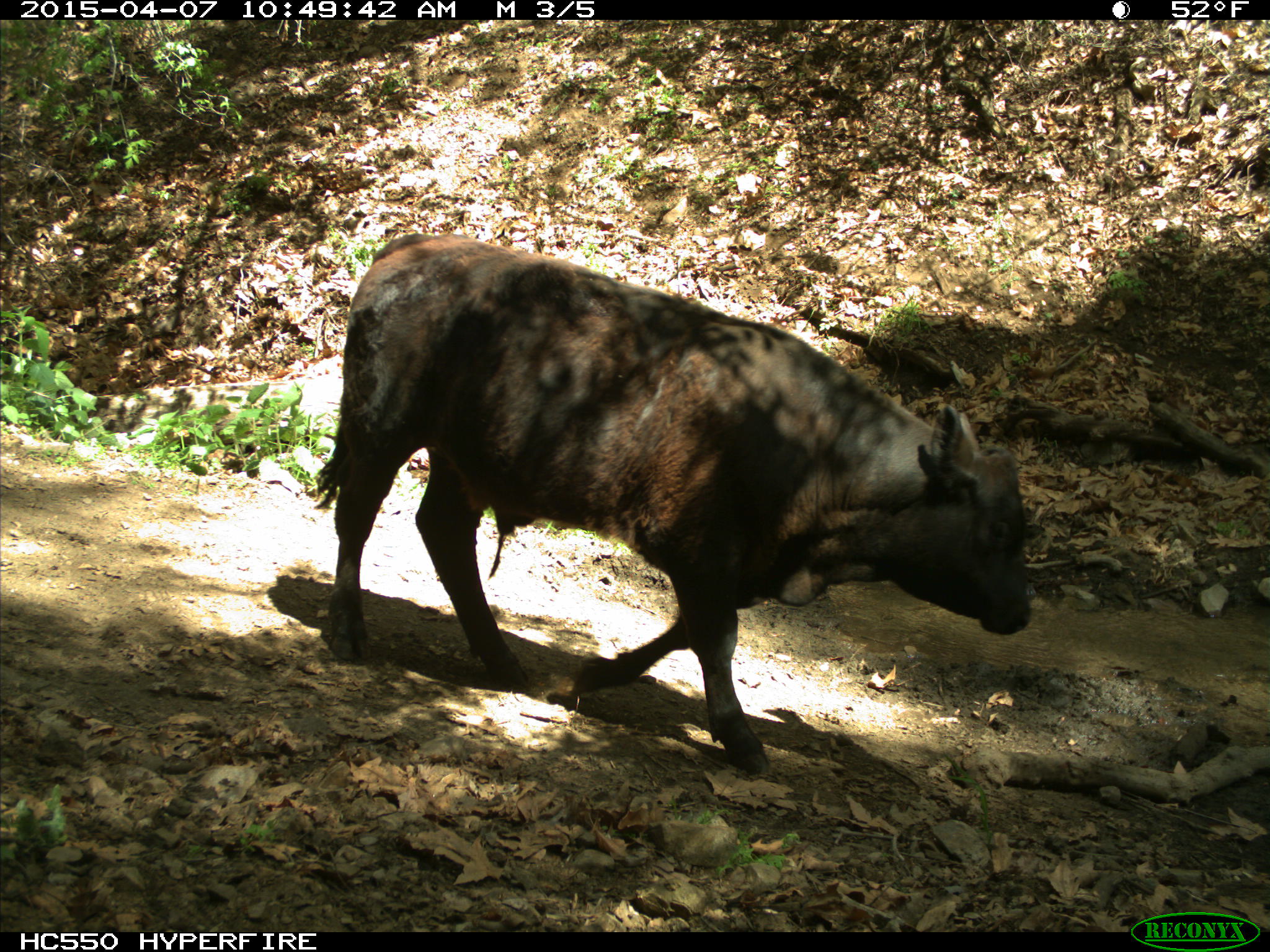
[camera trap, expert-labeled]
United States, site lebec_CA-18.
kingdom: Animalia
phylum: Chordata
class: Mammalia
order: Artiodactyla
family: Bovidae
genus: Bos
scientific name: Bos taurus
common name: domestic cow